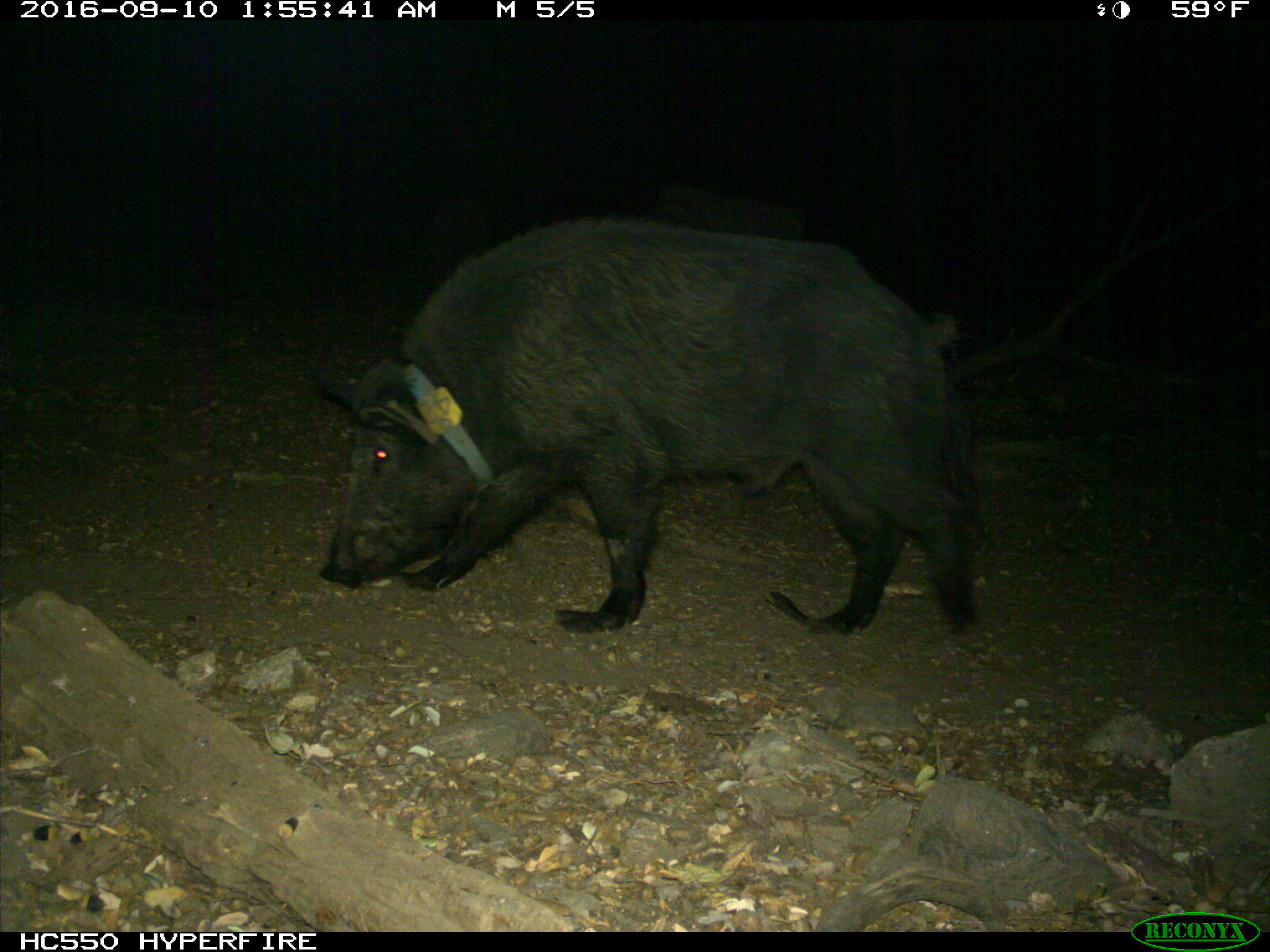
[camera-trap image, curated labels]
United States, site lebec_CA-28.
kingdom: Animalia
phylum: Chordata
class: Mammalia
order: Artiodactyla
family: Suidae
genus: Sus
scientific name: Sus scrofa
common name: wild boar